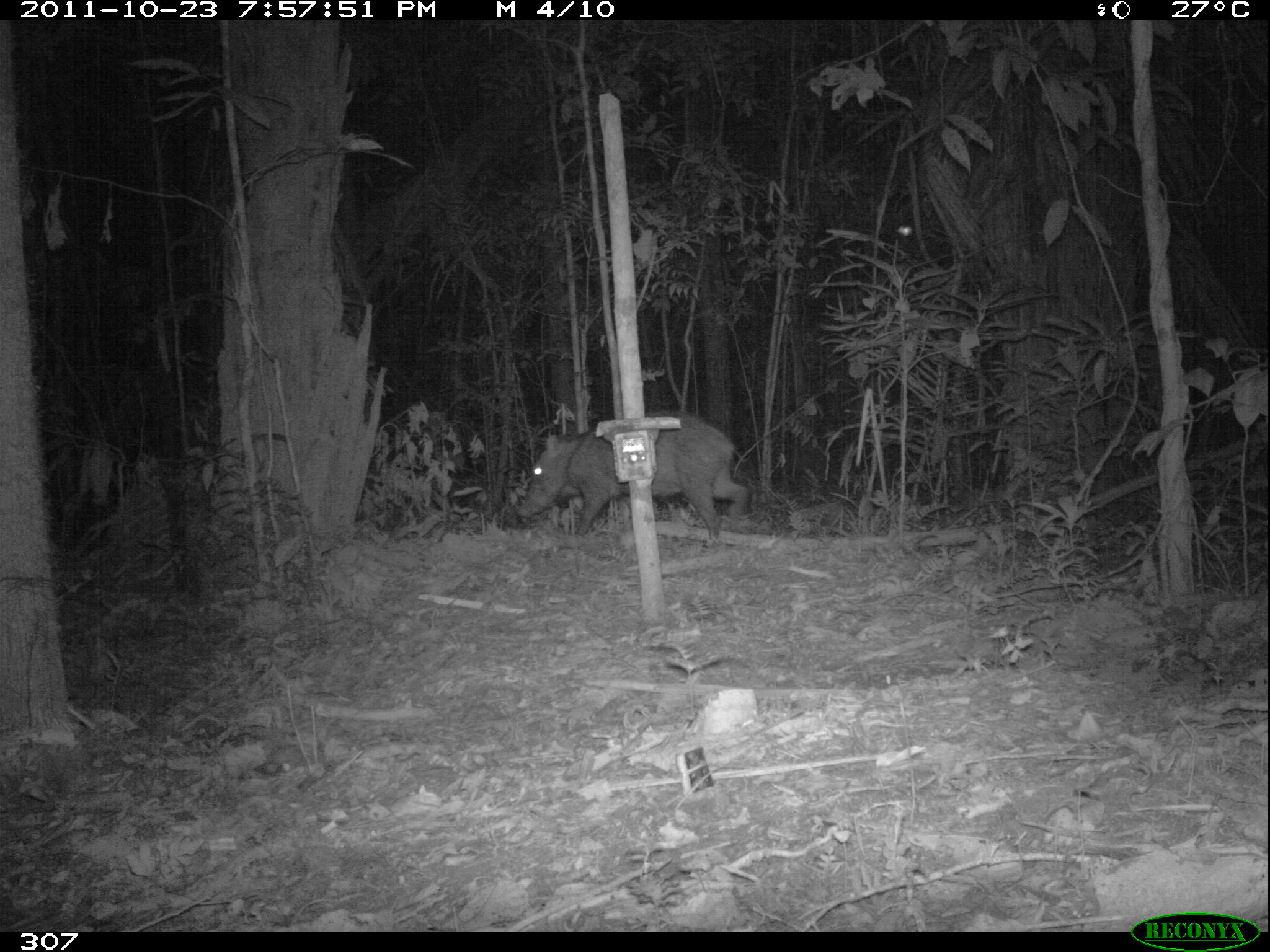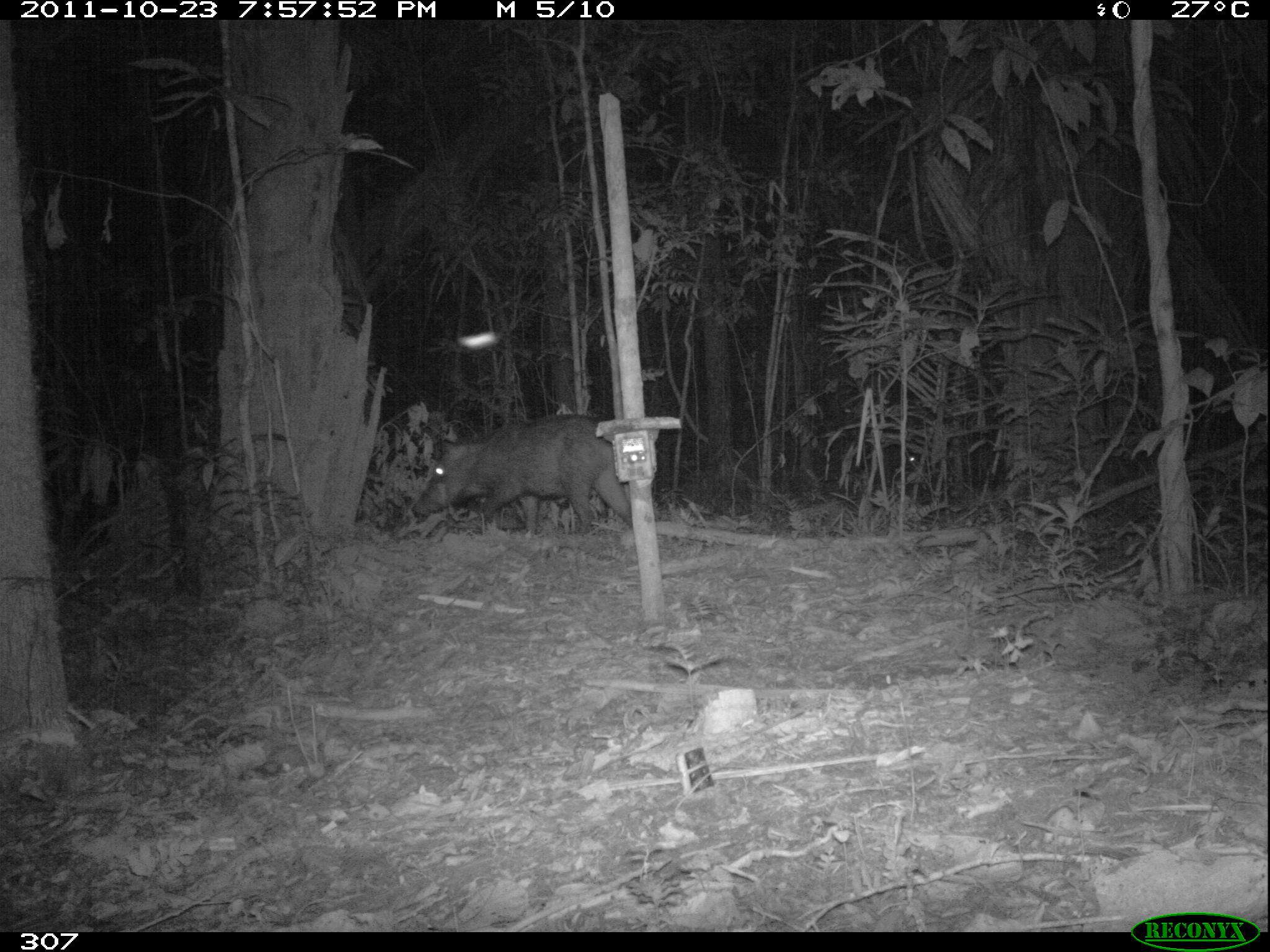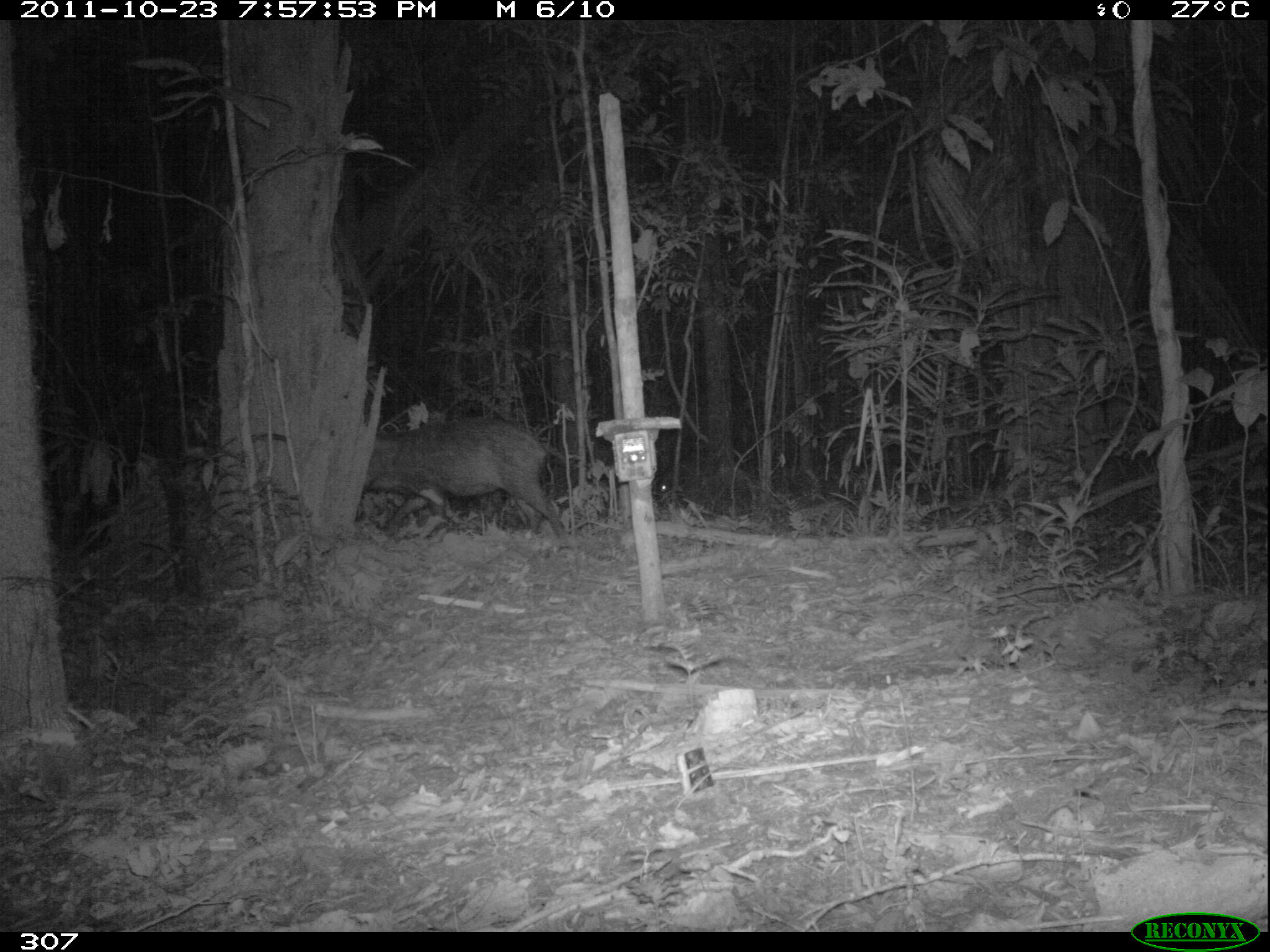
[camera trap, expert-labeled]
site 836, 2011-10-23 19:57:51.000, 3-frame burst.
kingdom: Animalia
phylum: Chordata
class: Mammalia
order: Artiodactyla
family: Tayassuidae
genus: Tayassu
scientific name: Tayassu pecari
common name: white-lipped peccary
Tayassu pecari (white-lipped peccary).